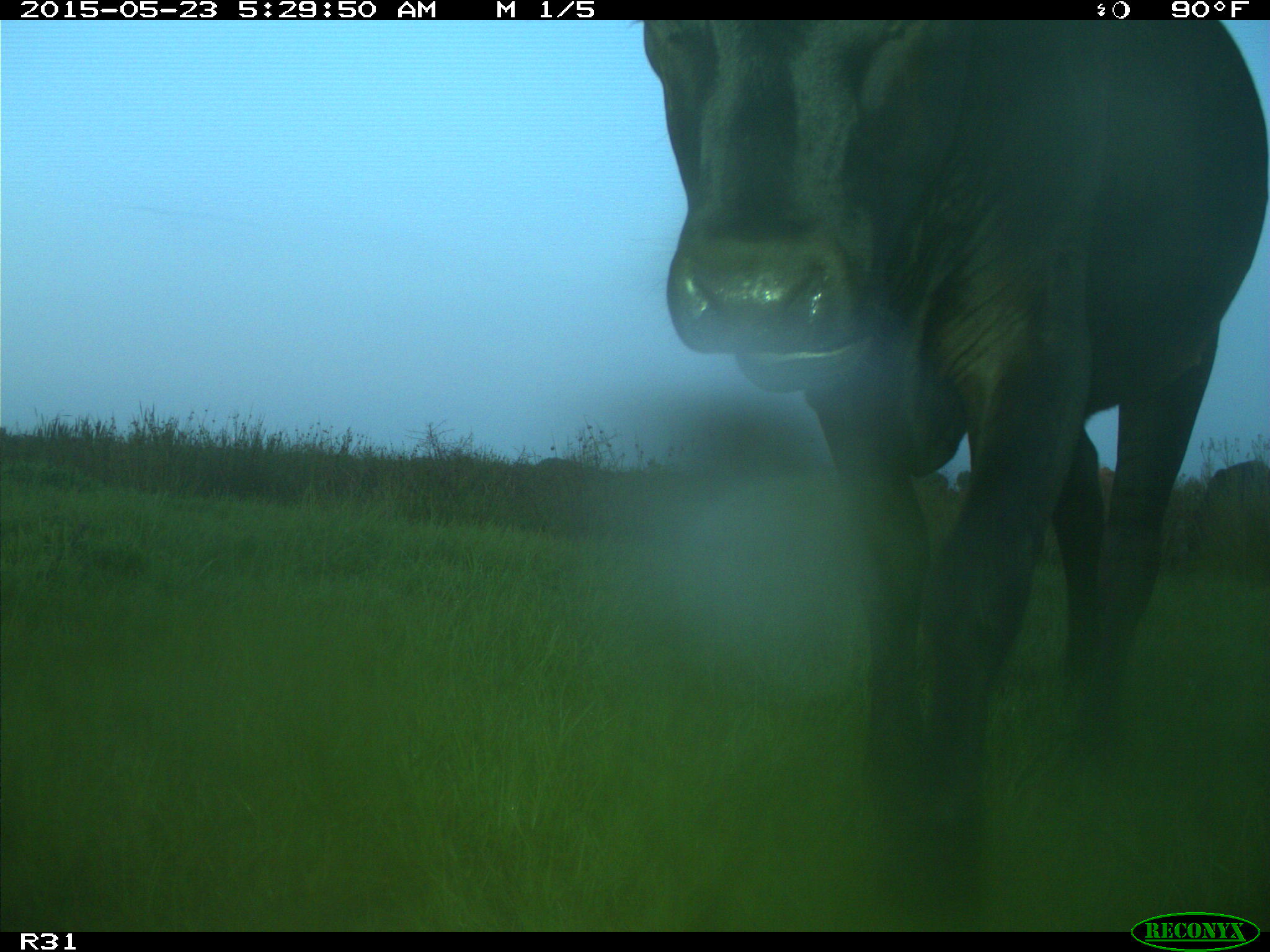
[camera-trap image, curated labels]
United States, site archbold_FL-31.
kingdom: Animalia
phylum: Chordata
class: Mammalia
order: Artiodactyla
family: Bovidae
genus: Bos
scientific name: Bos taurus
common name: domestic cow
Bos taurus (domestic cow).